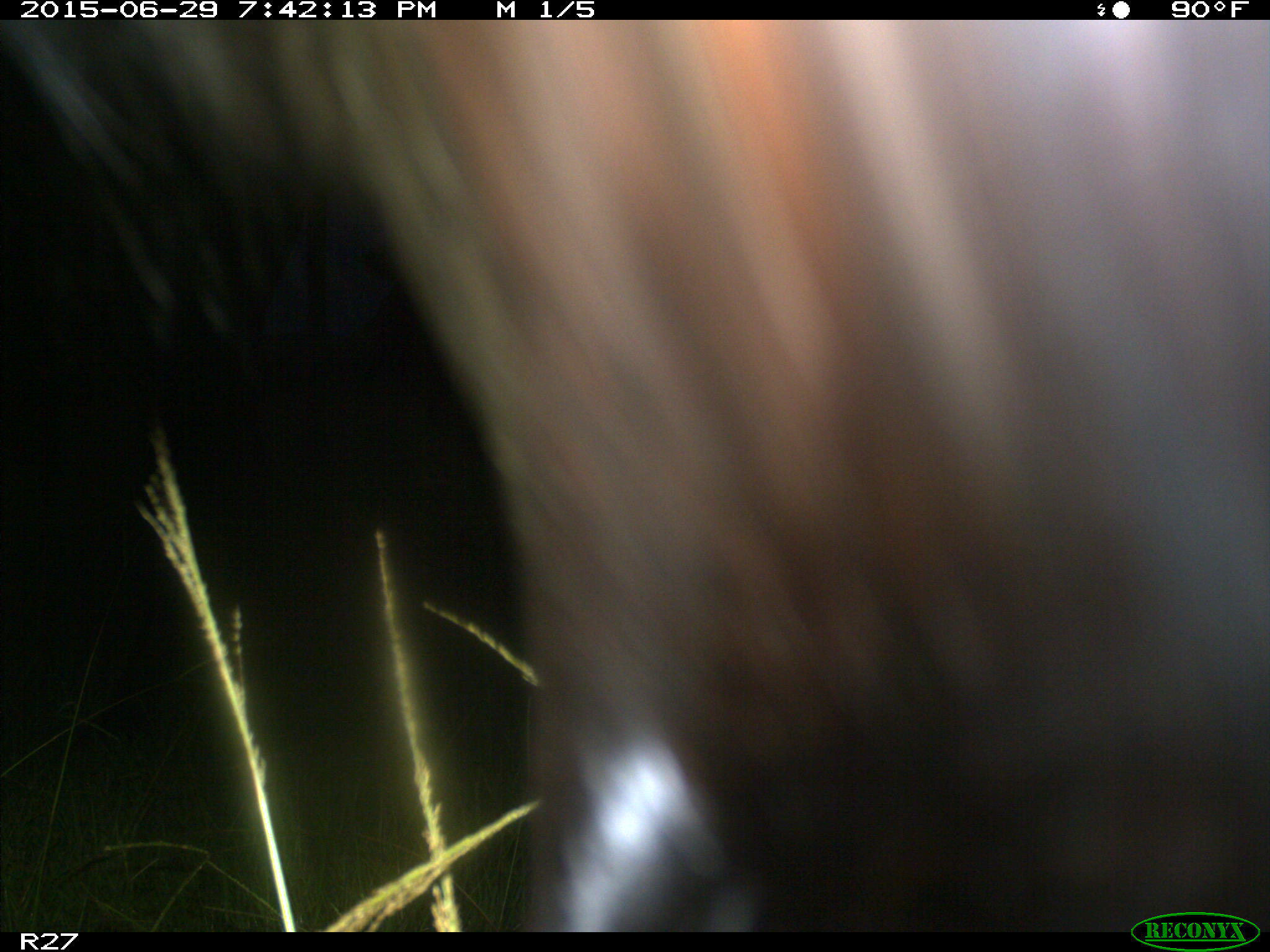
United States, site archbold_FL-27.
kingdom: Animalia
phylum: Chordata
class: Mammalia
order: Artiodactyla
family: Bovidae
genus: Bos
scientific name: Bos taurus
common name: domestic cow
Bos taurus (domestic cow).